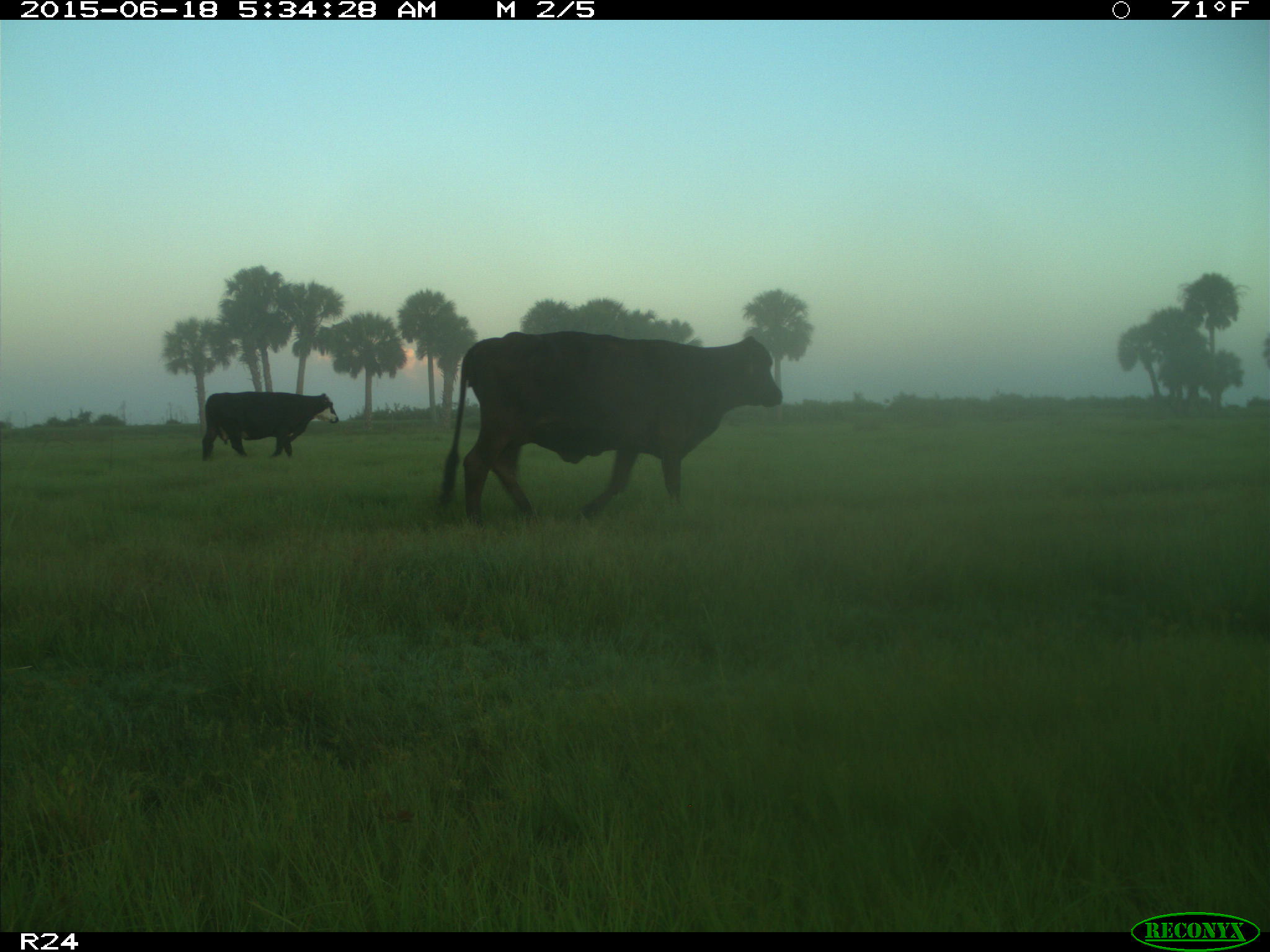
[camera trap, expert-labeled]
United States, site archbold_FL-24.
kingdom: Animalia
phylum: Chordata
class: Mammalia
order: Artiodactyla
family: Bovidae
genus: Bos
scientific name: Bos taurus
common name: domestic cow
Bos taurus (domestic cow).